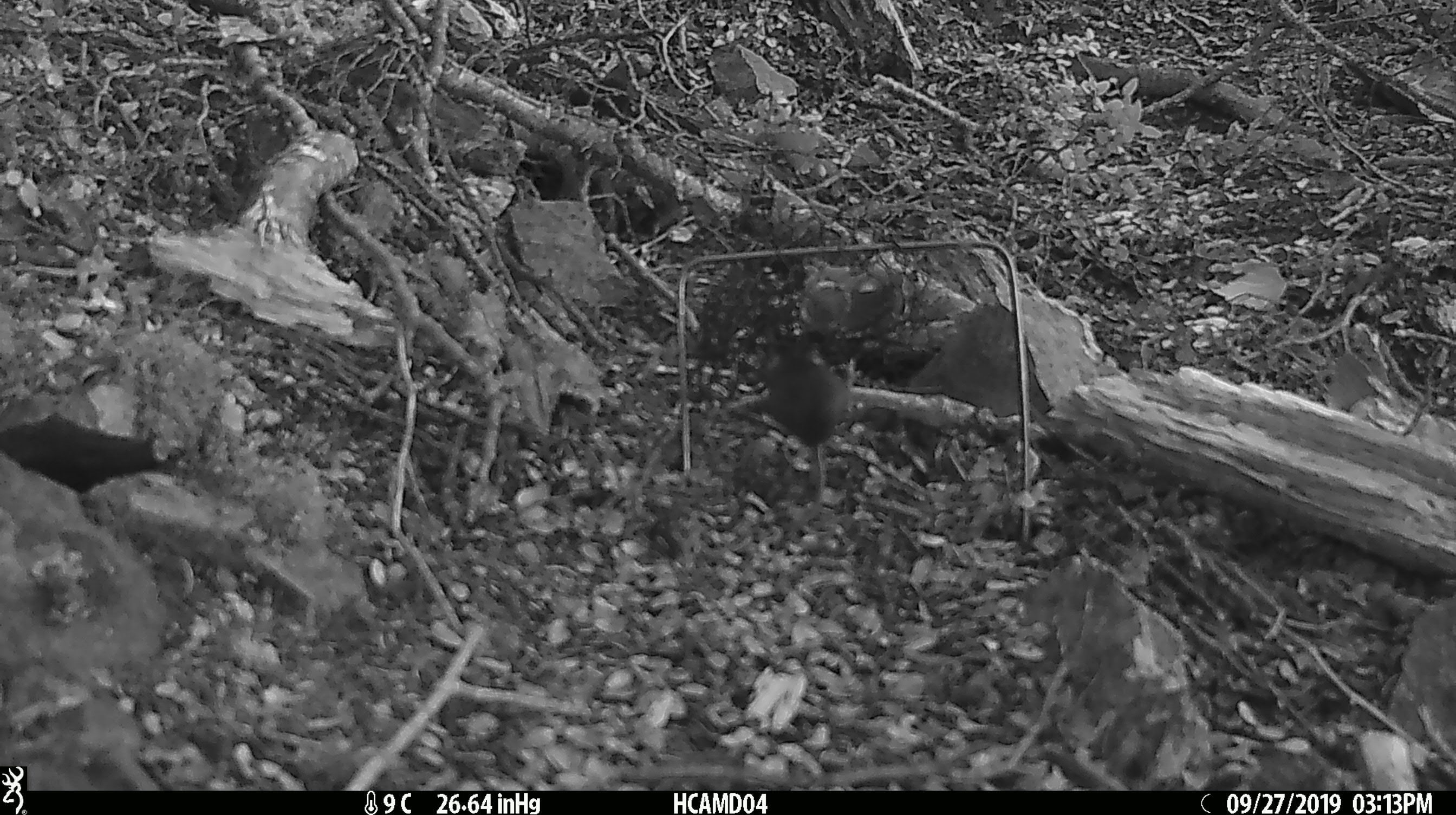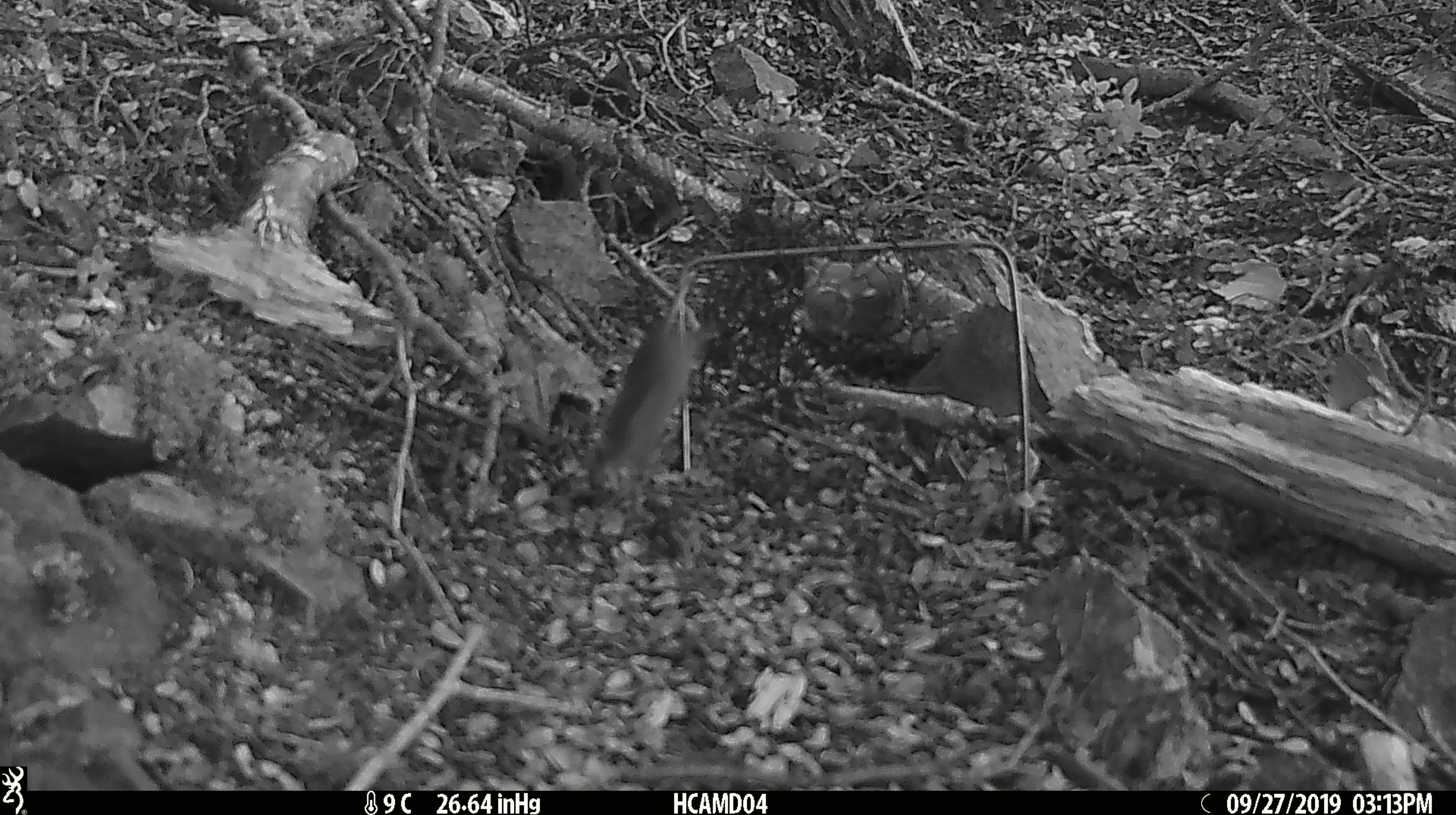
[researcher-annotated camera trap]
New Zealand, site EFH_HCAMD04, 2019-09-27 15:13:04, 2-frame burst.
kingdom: Animalia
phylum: Chordata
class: Mammalia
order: Rodentia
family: Muridae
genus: Mus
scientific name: Mus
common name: mouse